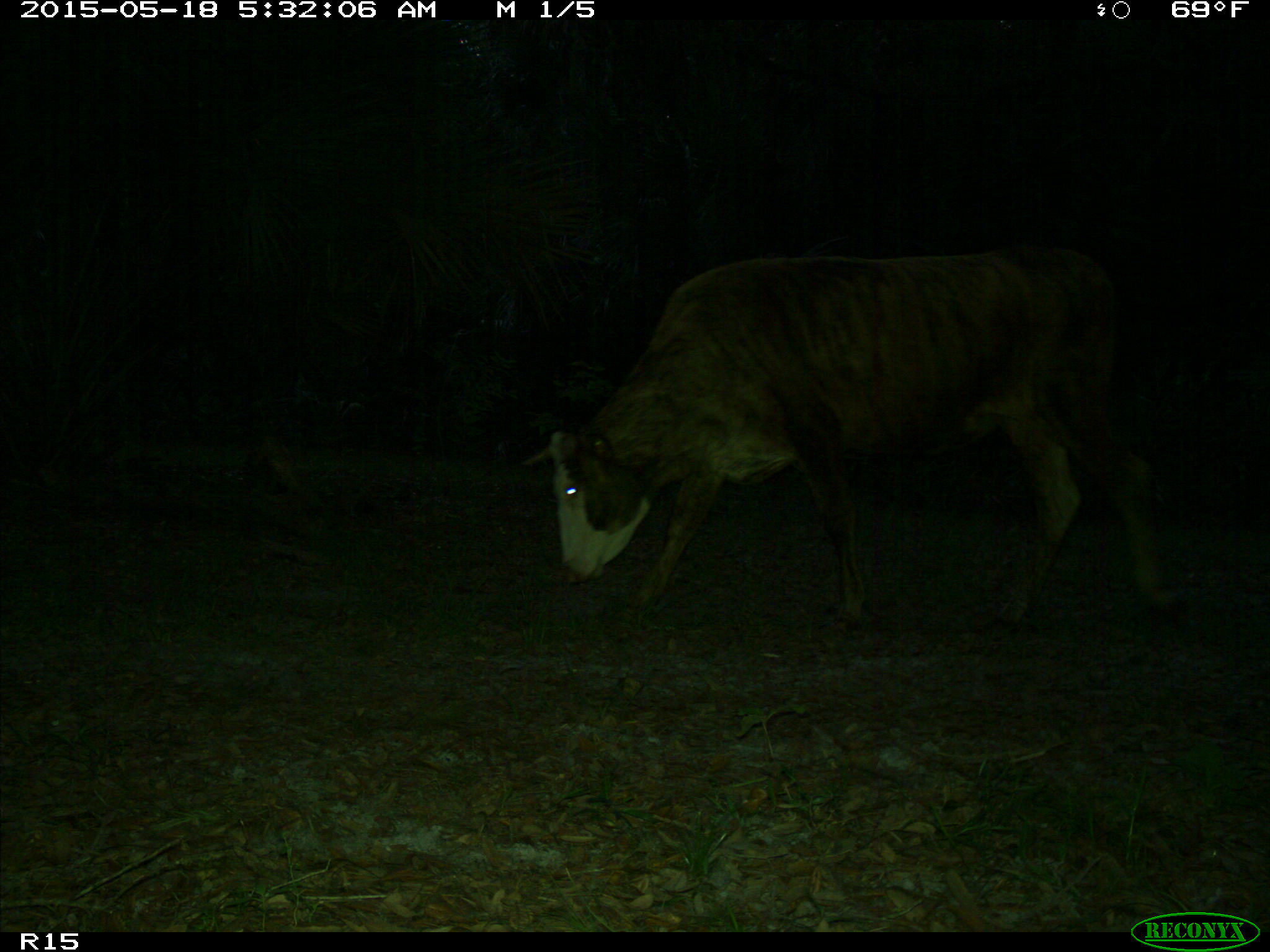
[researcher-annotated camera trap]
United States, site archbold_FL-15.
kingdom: Animalia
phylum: Chordata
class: Mammalia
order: Artiodactyla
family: Bovidae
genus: Bos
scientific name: Bos taurus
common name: domestic cow